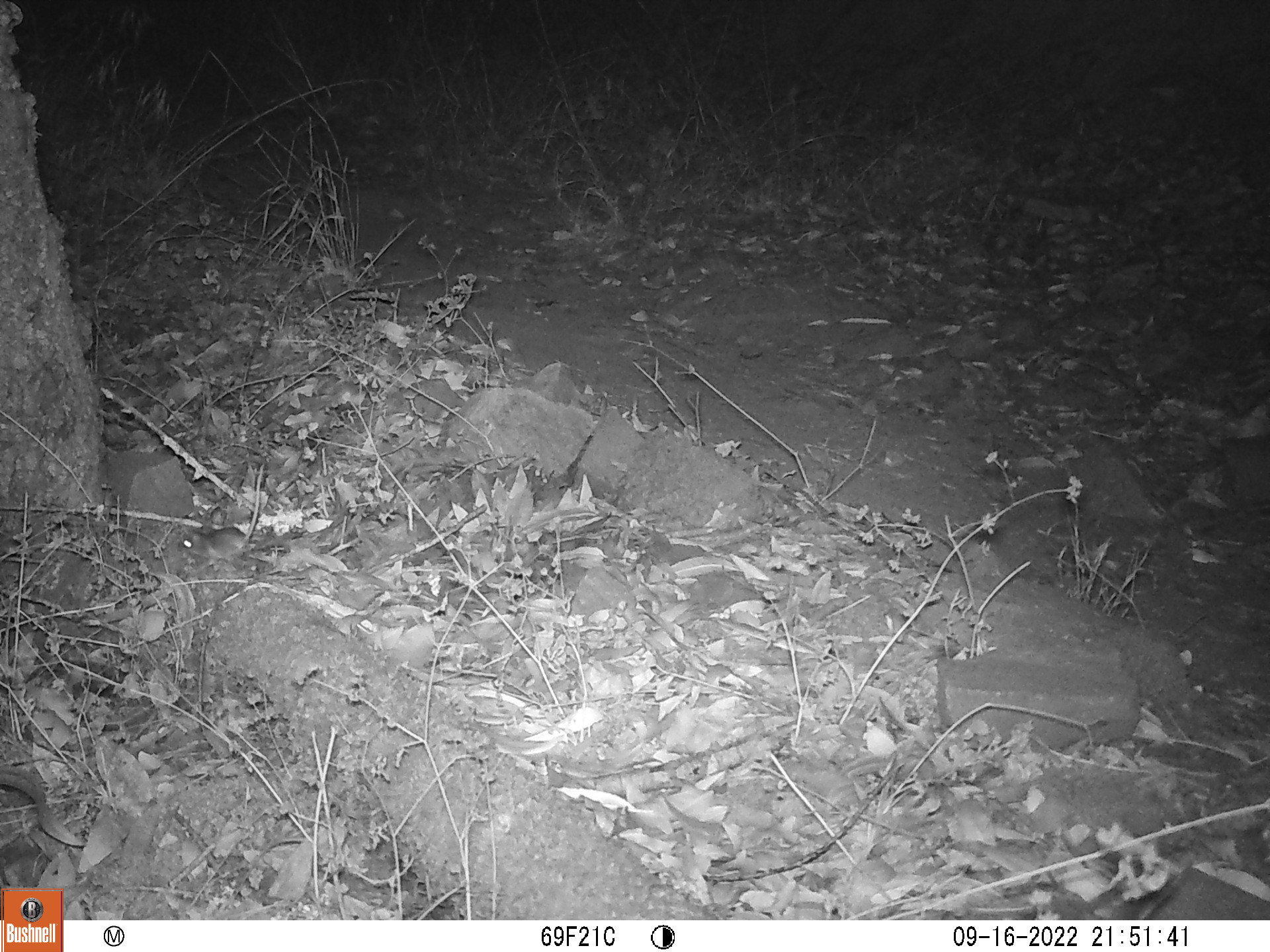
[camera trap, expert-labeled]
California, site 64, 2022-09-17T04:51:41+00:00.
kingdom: Animalia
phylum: Chordata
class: Mammalia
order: Rodentia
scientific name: Rodentia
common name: mouse or rat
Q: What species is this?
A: Mouse or rat (Rodentia).